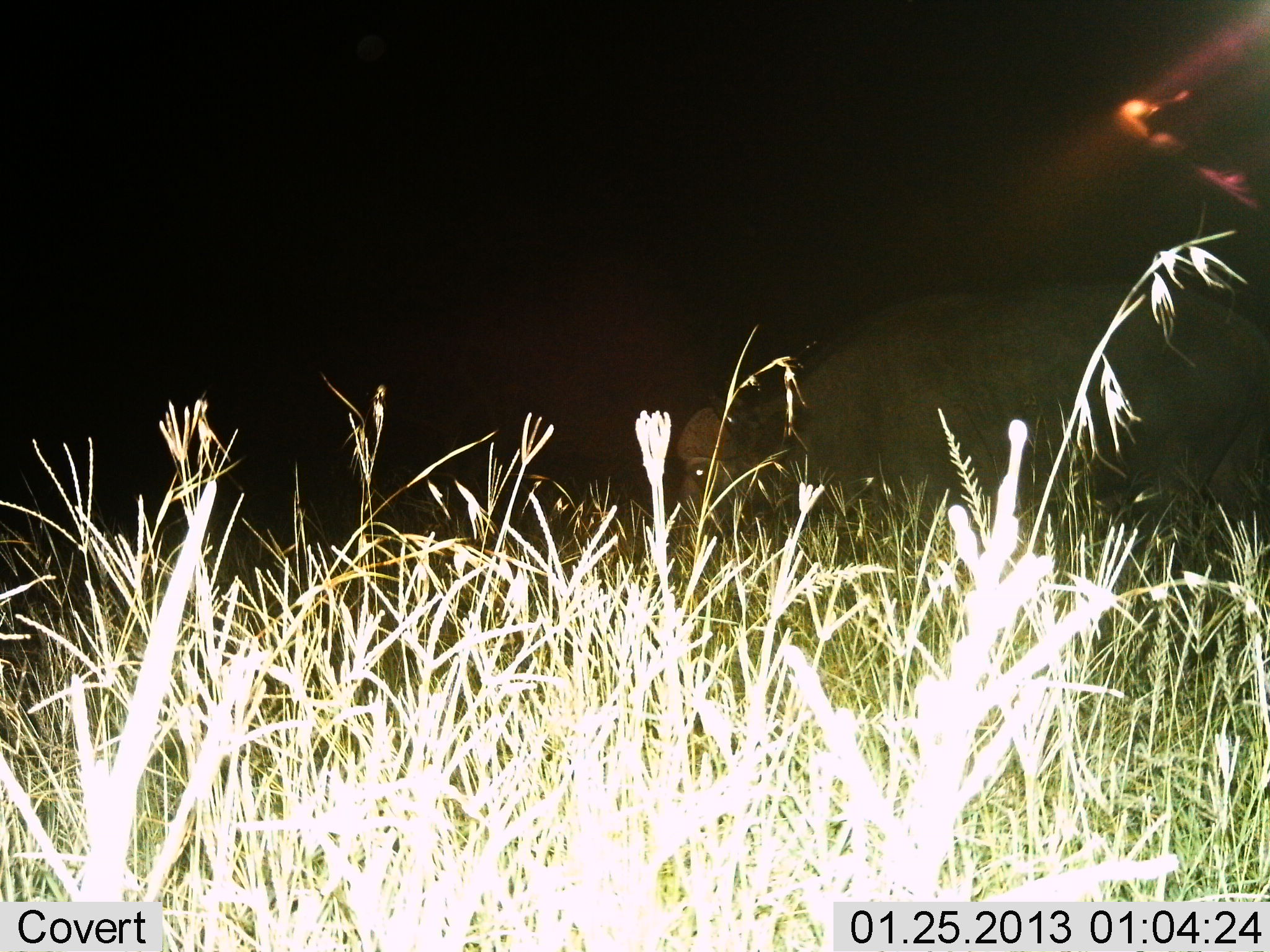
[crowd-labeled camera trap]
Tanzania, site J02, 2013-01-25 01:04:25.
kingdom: Animalia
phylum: Chordata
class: Mammalia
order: Artiodactyla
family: Bovidae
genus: Syncerus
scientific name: Syncerus caffer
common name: cape buffalo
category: buffalo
Buffalo (cape buffalo) (Syncerus caffer), count 1. Behavior (volunteer vote fractions): standing 46%, resting 0%, moving 18%, interacting 0%. Young present (vote fraction): 0%. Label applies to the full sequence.